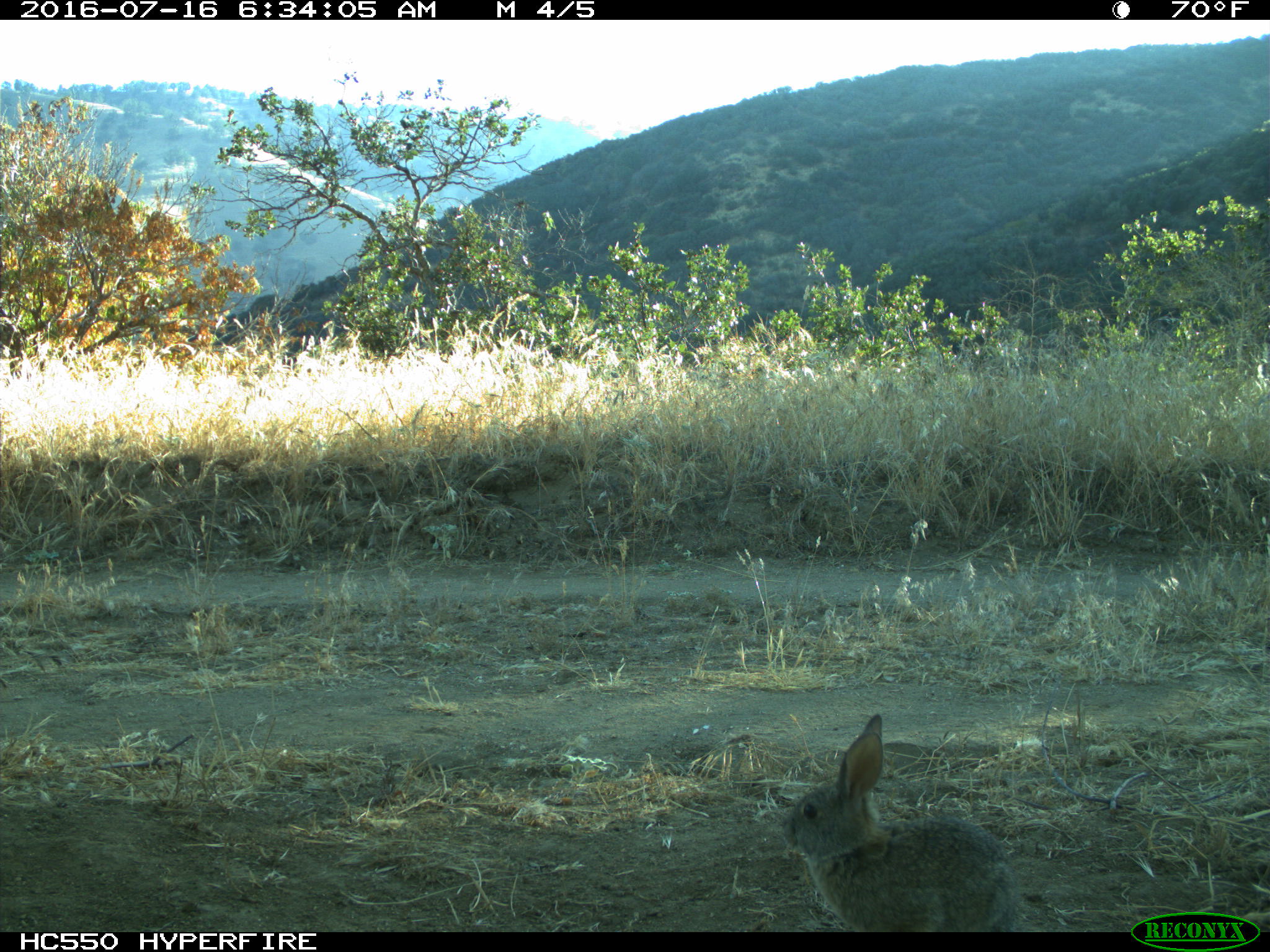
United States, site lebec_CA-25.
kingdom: Animalia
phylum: Chordata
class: Mammalia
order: Lagomorpha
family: Leporidae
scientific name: Leporidae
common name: rabbits and hares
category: unidentified rabbit